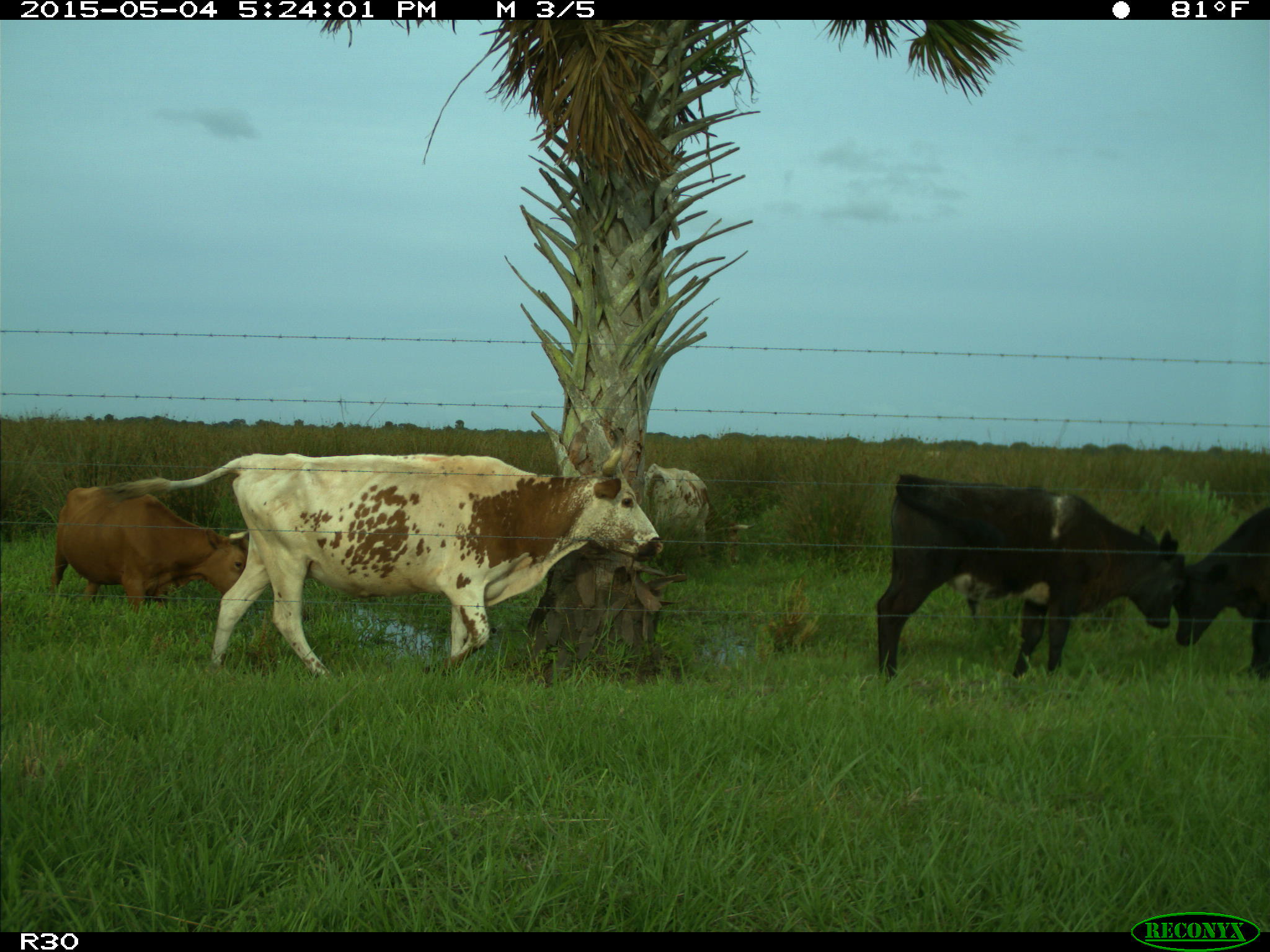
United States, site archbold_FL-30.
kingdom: Animalia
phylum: Chordata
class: Mammalia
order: Artiodactyla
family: Bovidae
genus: Bos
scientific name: Bos taurus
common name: domestic cow